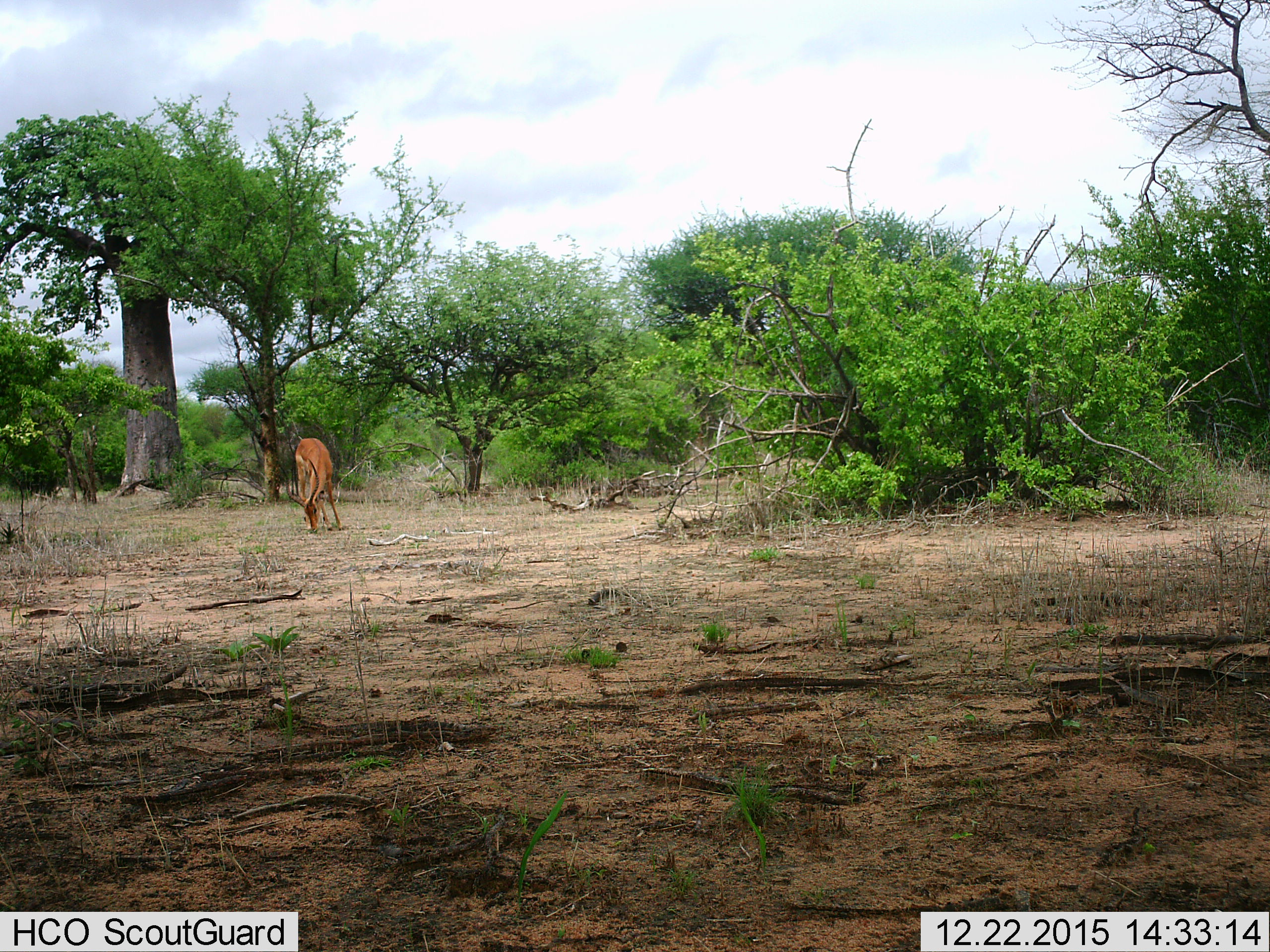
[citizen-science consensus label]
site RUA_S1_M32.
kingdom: Animalia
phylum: Chordata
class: Mammalia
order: Artiodactyla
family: Bovidae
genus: Aepyceros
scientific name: Aepyceros melampus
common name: impala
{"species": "impala (Aepyceros melampus)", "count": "1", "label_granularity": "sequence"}